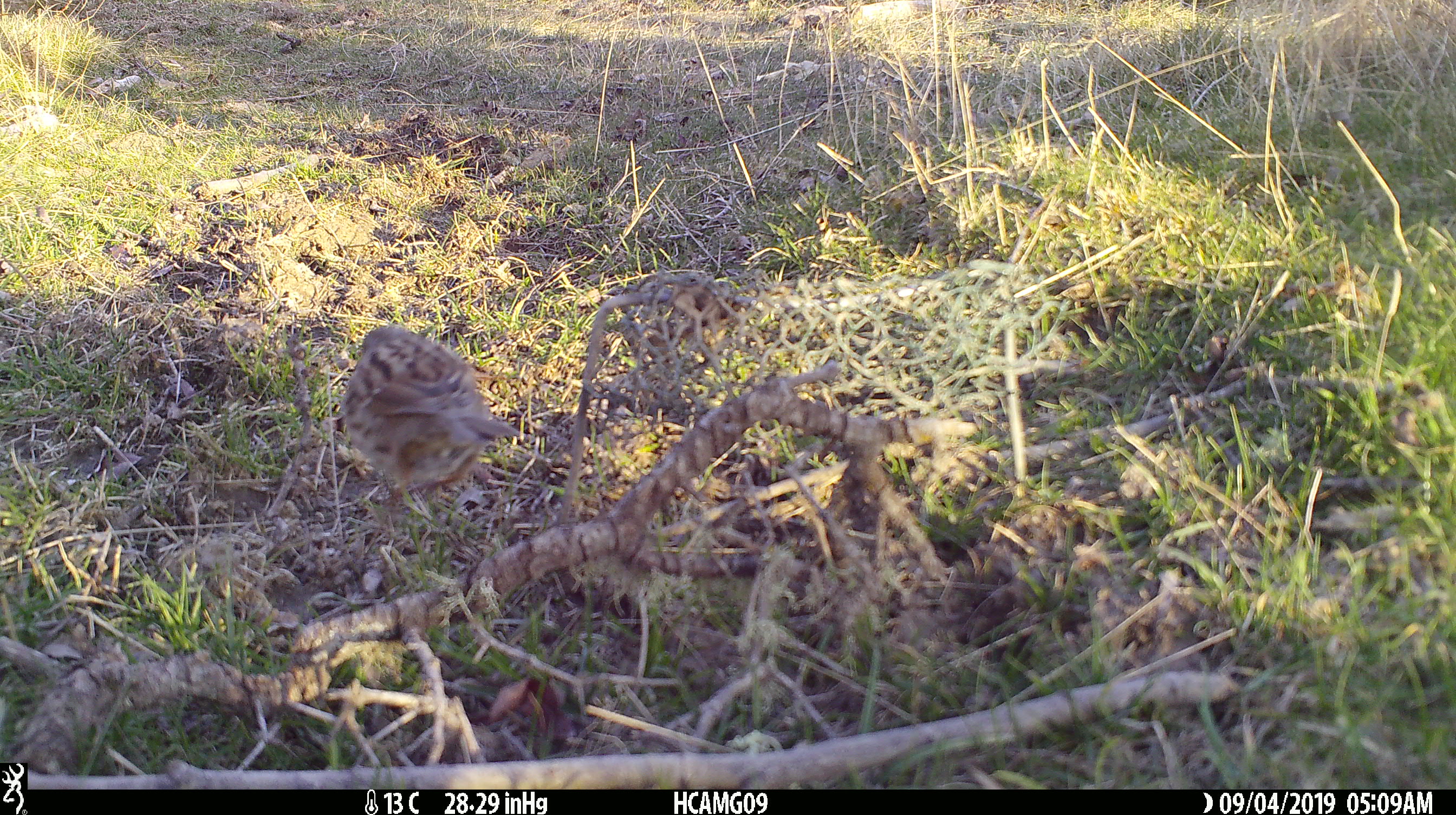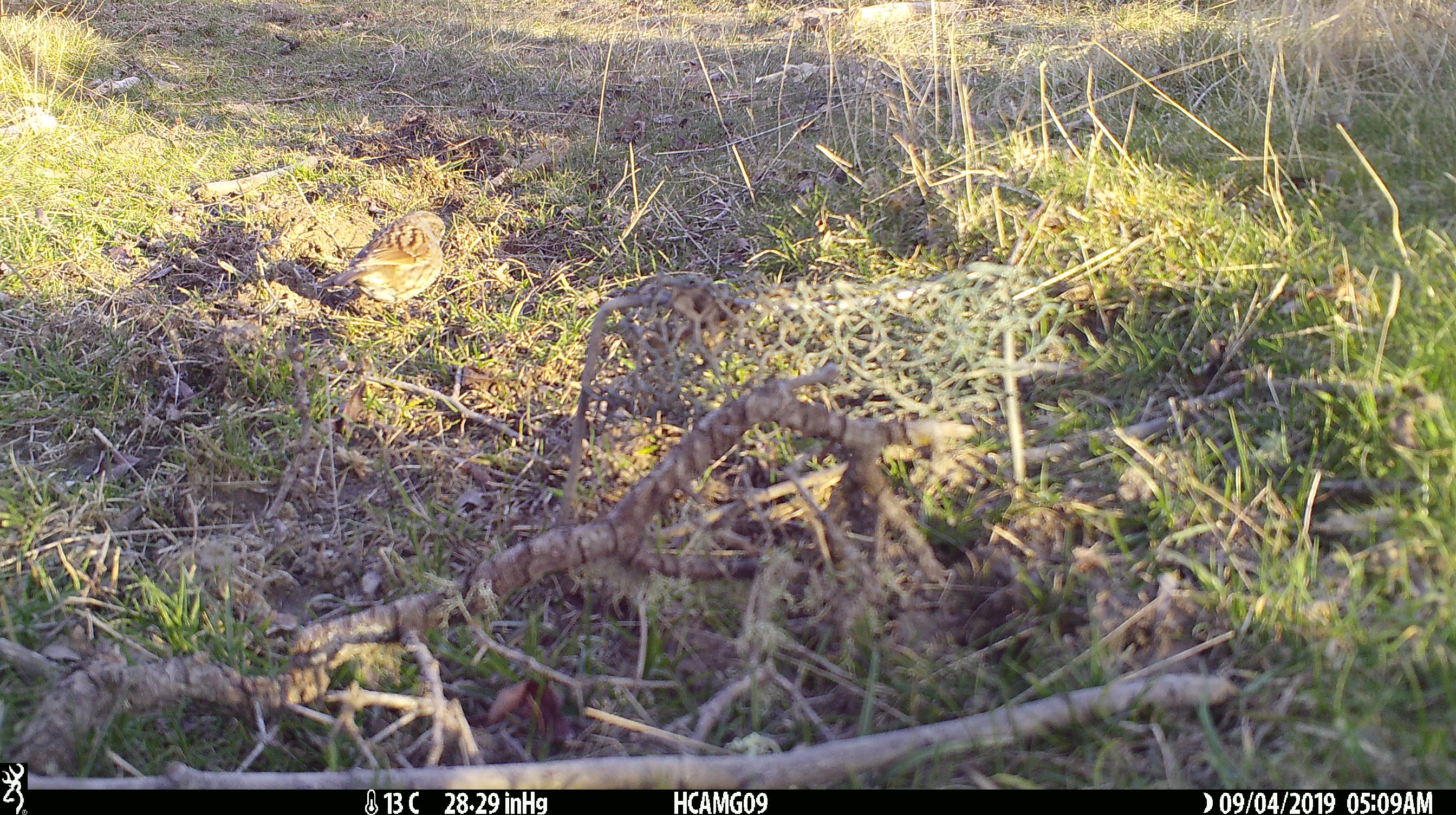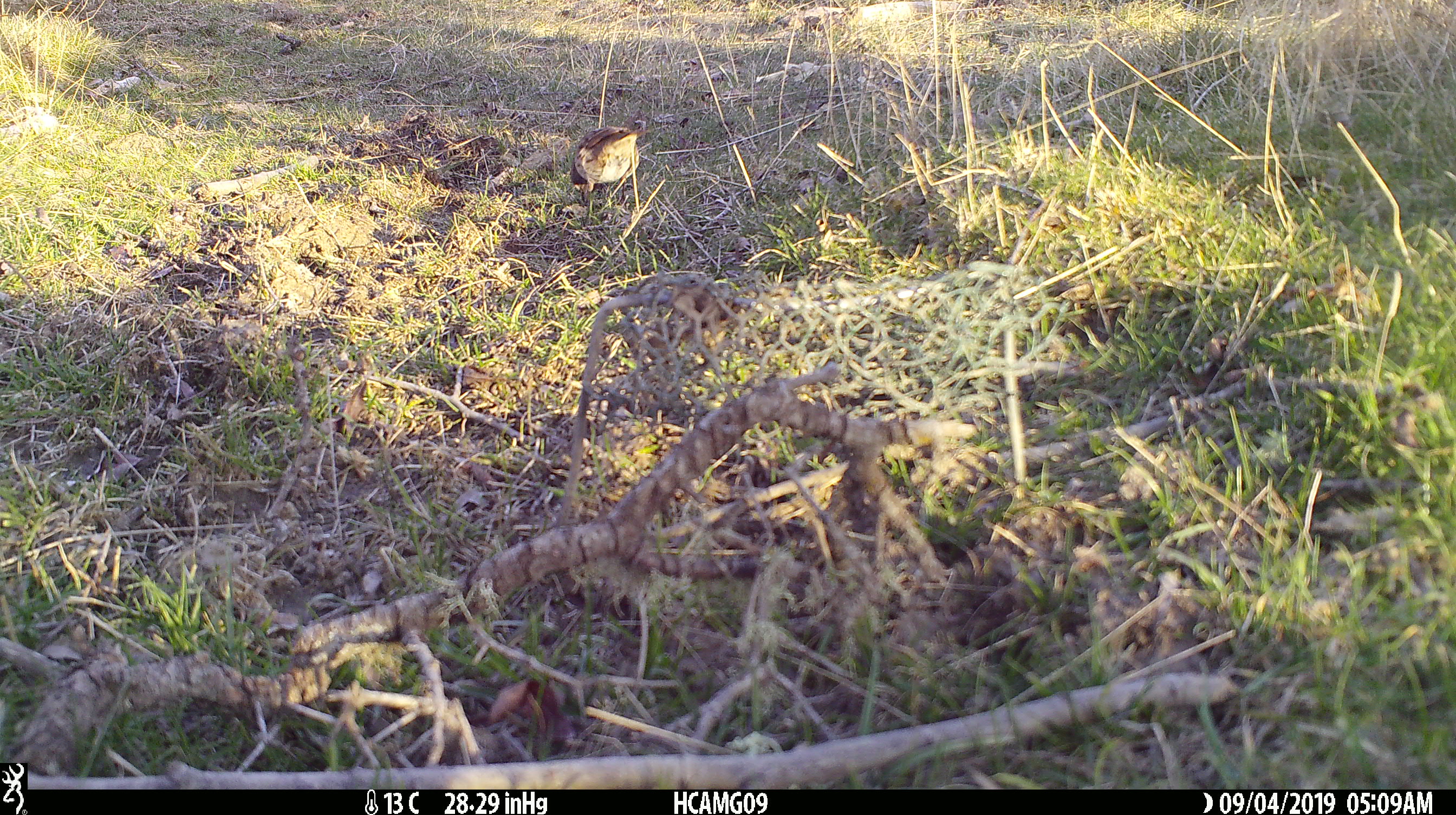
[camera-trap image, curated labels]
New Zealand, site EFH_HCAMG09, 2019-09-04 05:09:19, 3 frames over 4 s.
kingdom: Animalia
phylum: Chordata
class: Aves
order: Passeriformes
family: Prunellidae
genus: Prunella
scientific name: Prunella modularis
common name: dunnock